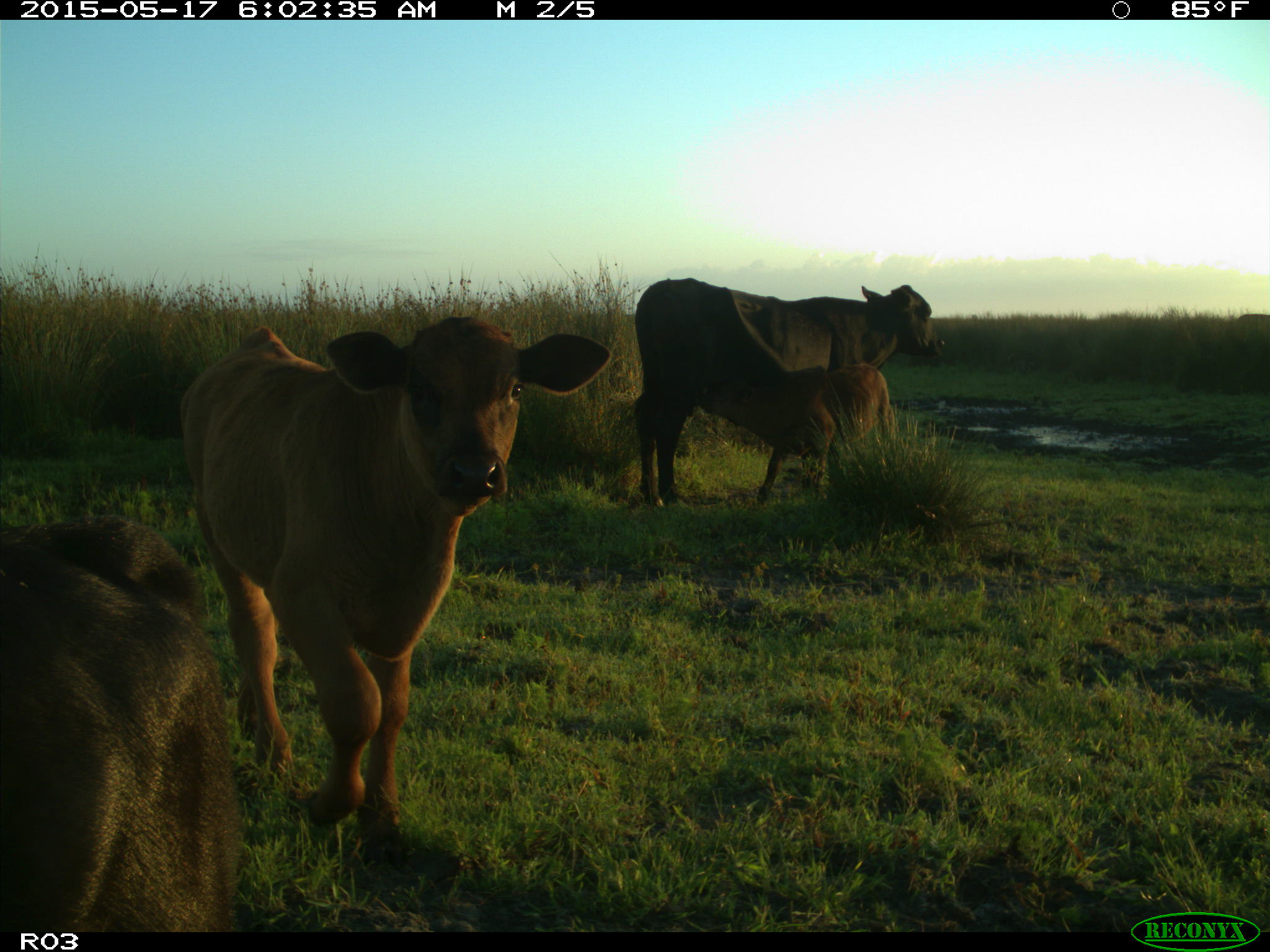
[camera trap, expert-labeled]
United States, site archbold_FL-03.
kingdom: Animalia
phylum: Chordata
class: Mammalia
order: Artiodactyla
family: Bovidae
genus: Bos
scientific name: Bos taurus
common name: domestic cow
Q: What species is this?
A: Bos taurus (domestic cow).